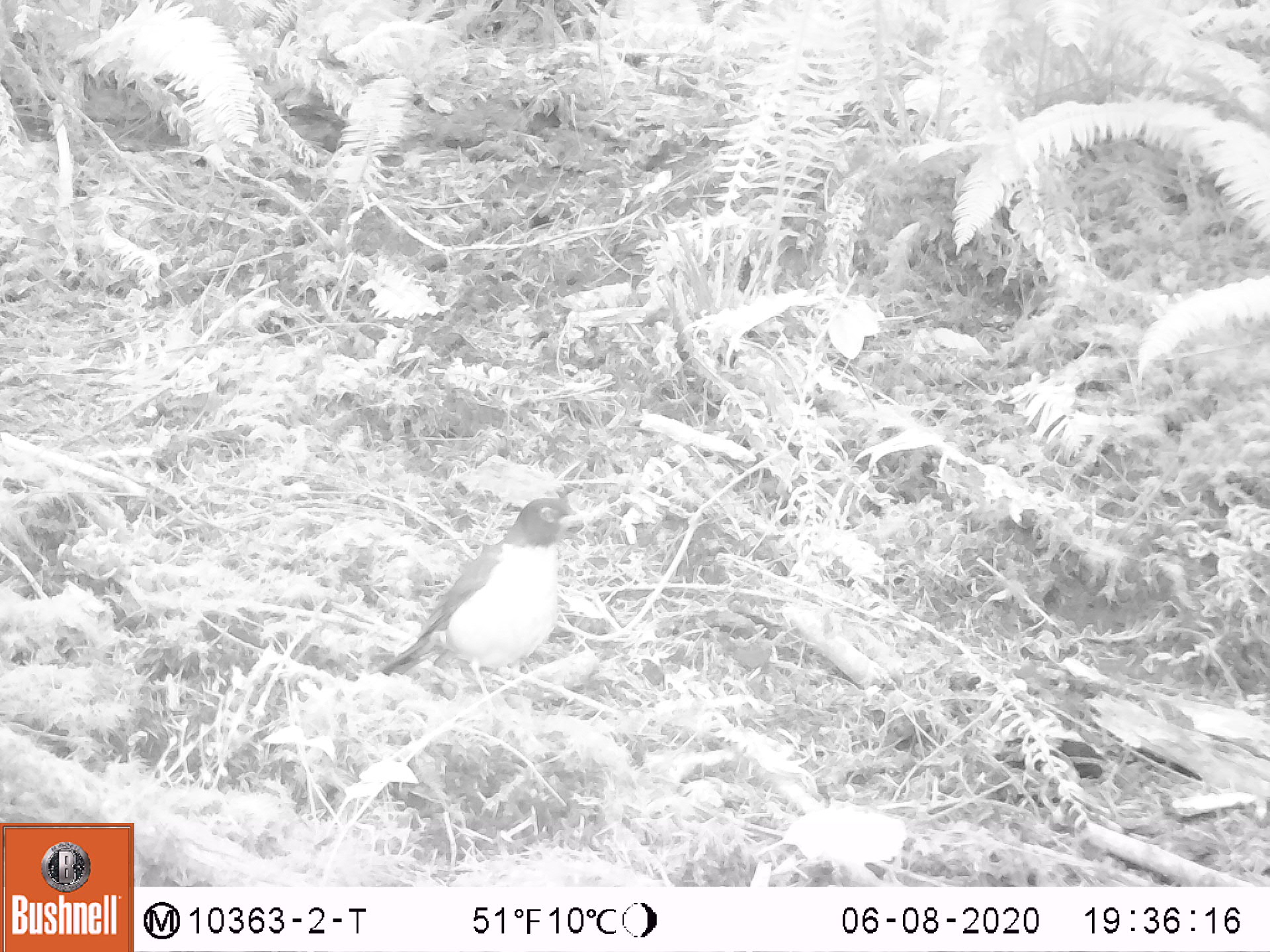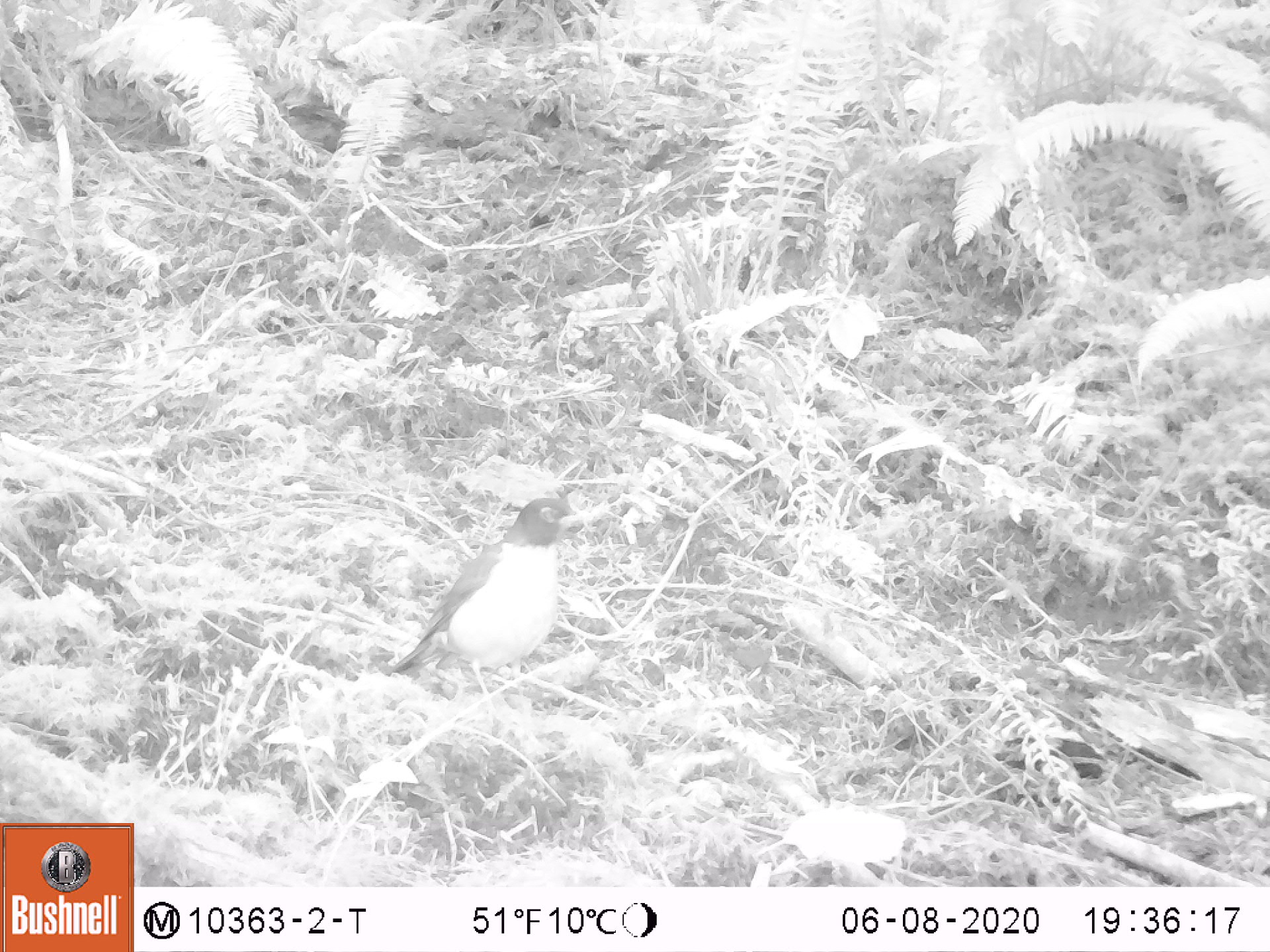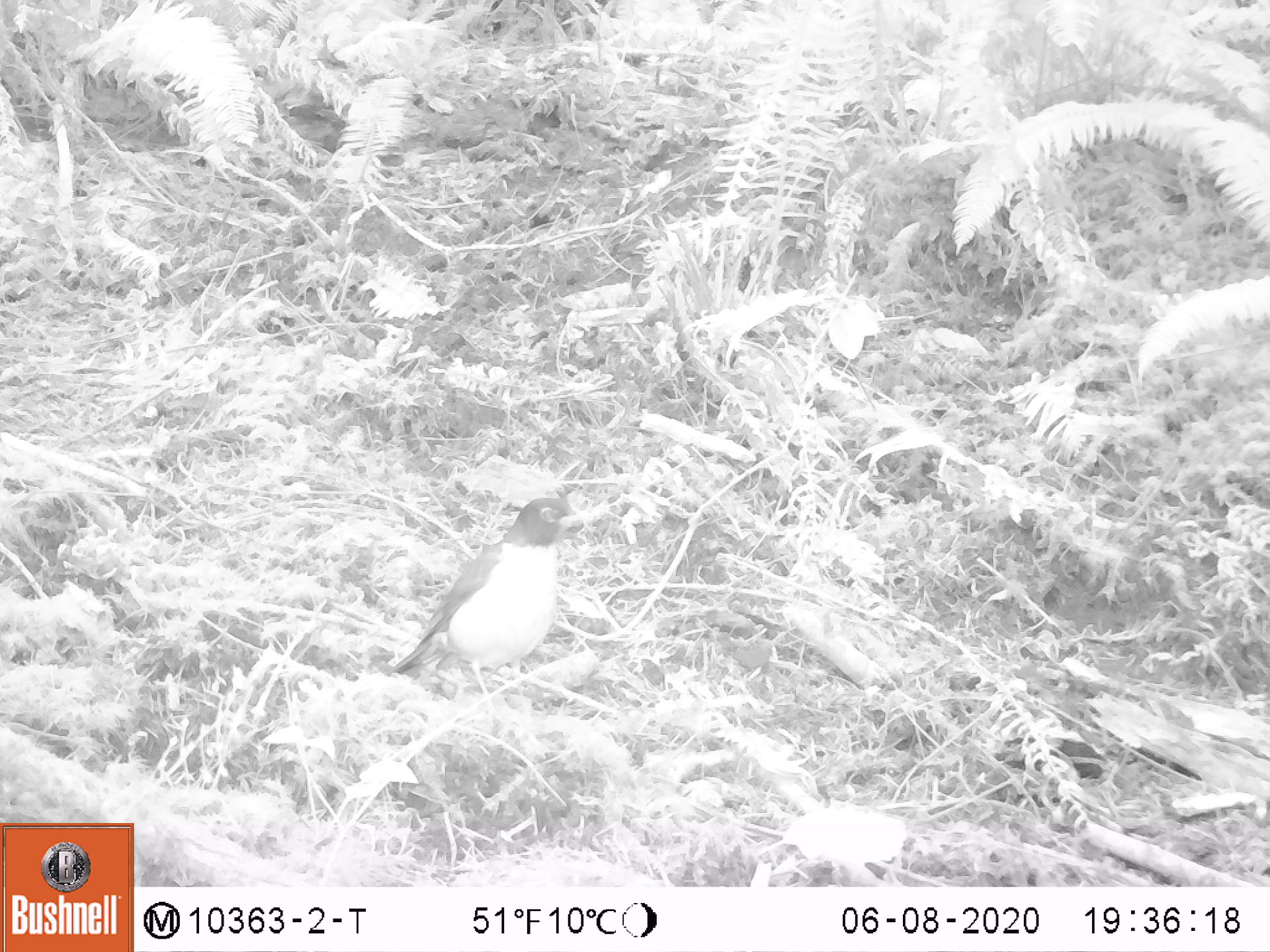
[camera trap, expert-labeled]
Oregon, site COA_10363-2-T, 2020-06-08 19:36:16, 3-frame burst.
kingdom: Animalia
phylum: Chordata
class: Aves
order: Passeriformes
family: Turdidae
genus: Turdus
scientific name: Turdus migratorius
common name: american robin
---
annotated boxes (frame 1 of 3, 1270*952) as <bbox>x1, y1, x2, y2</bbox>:
american robin: <bbox>364, 485, 595, 738</bbox>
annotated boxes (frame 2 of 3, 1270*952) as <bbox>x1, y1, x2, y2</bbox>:
american robin: <bbox>363, 483, 601, 728</bbox>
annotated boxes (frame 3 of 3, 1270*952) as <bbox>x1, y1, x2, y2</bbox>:
american robin: <bbox>373, 483, 601, 729</bbox>